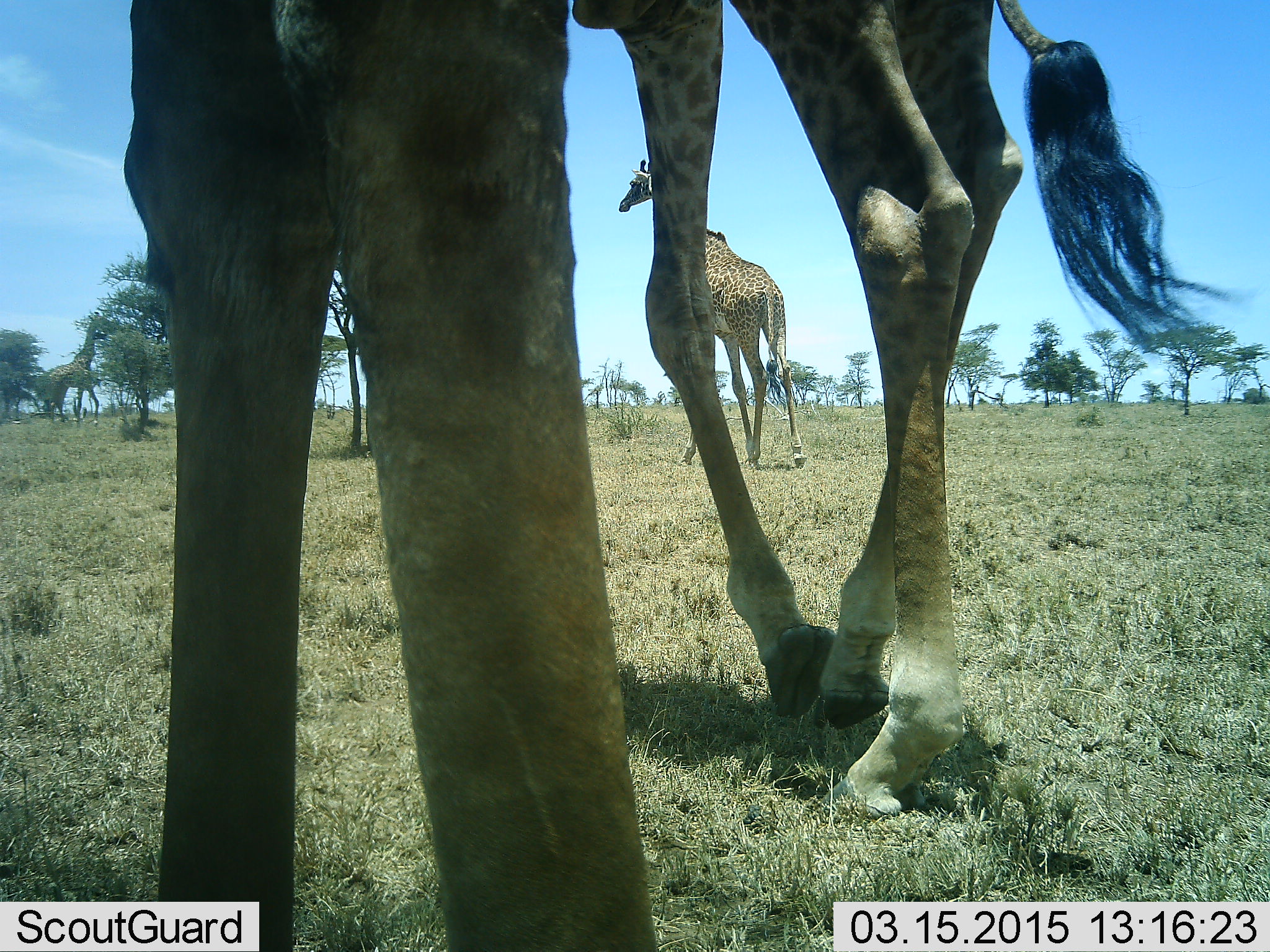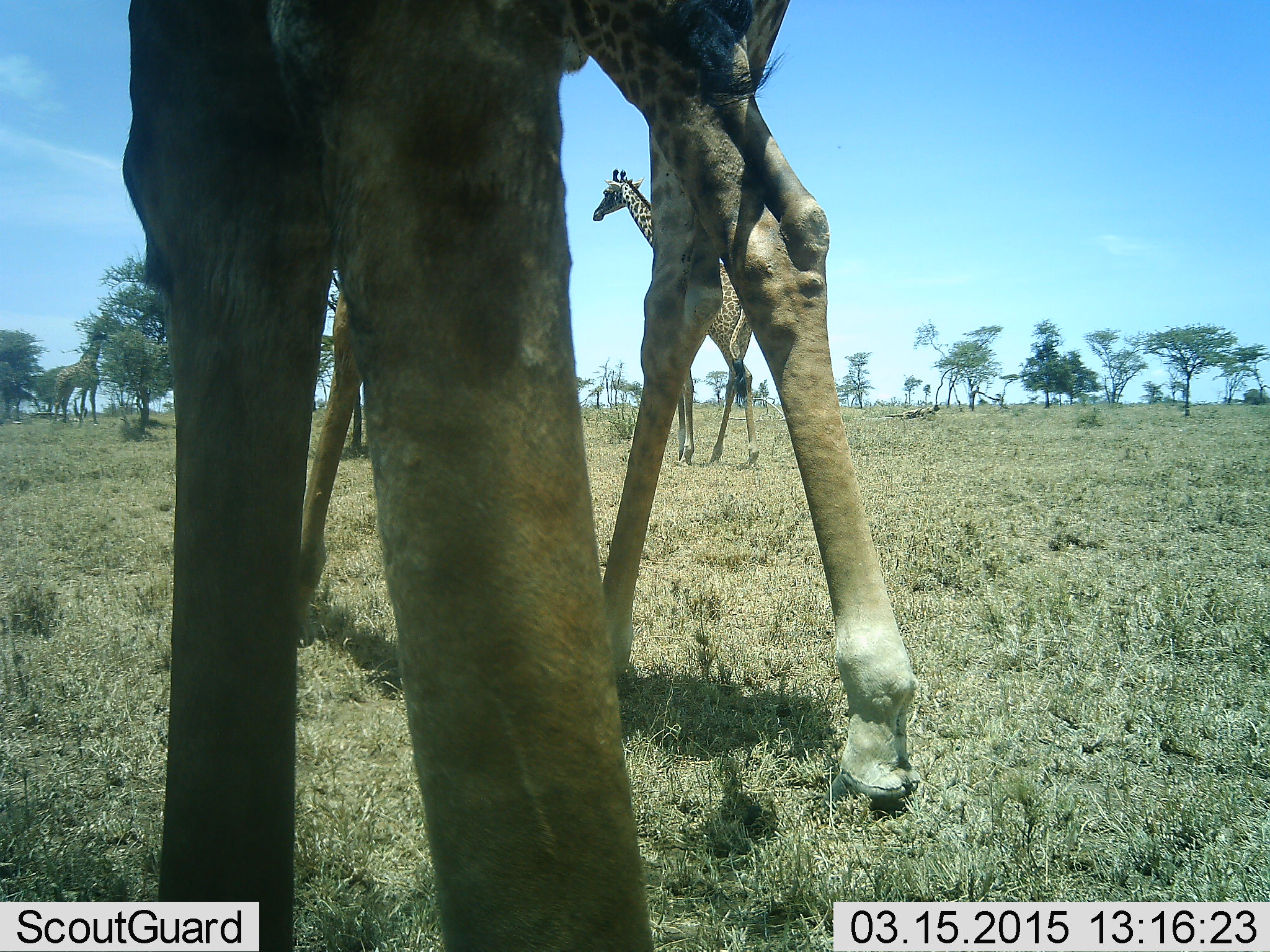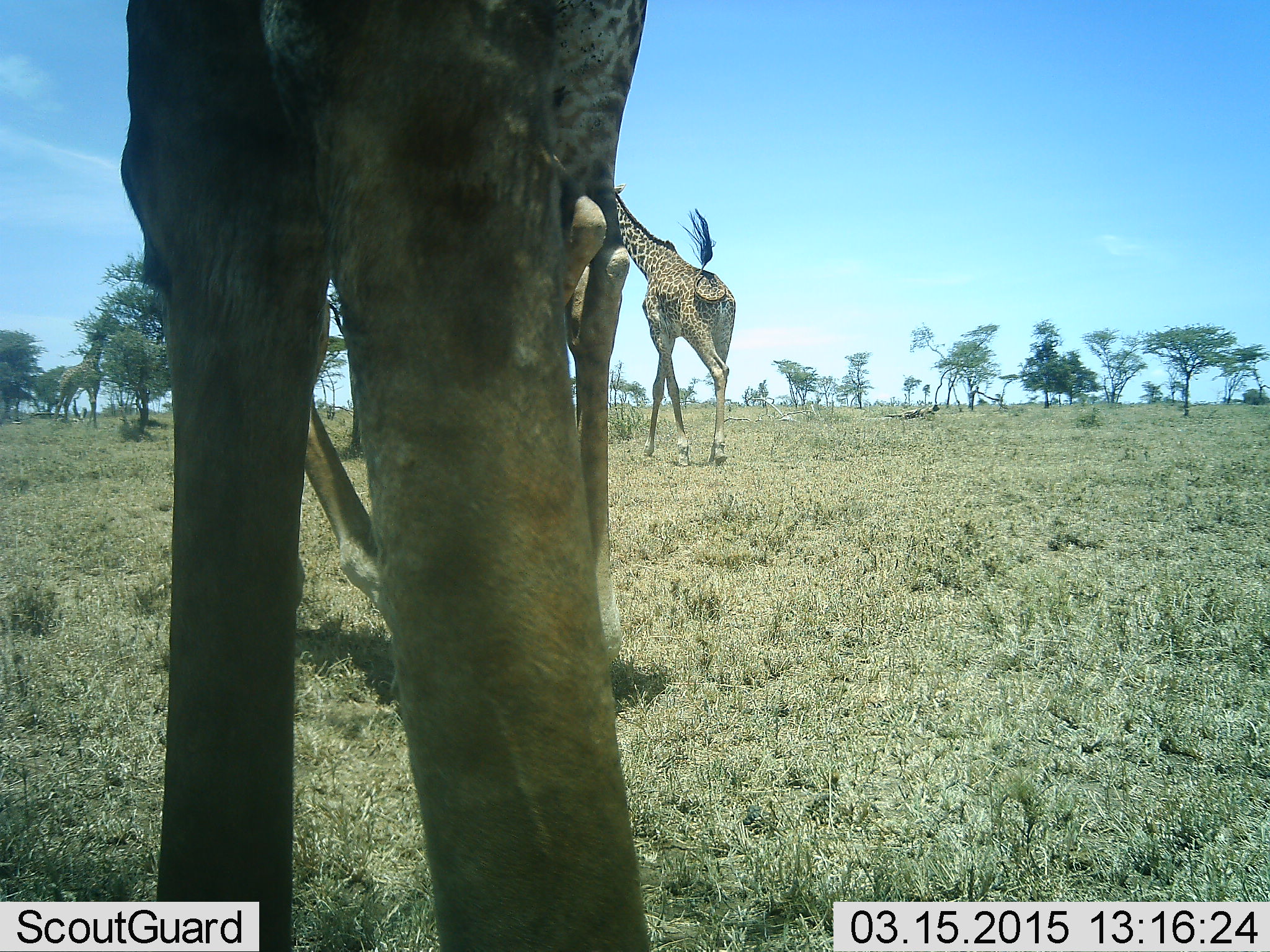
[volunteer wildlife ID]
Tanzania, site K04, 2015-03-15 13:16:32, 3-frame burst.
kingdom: Animalia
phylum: Chordata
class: Mammalia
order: Artiodactyla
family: Giraffidae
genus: Giraffa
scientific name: Giraffa camelopardalis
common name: giraffe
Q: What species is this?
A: Giraffe (Giraffa camelopardalis).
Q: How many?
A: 4.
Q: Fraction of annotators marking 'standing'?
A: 60%.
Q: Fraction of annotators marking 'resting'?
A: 0%.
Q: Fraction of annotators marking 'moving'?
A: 80%.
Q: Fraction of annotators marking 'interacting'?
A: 0%.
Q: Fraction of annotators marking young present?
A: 0%.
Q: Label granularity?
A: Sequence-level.